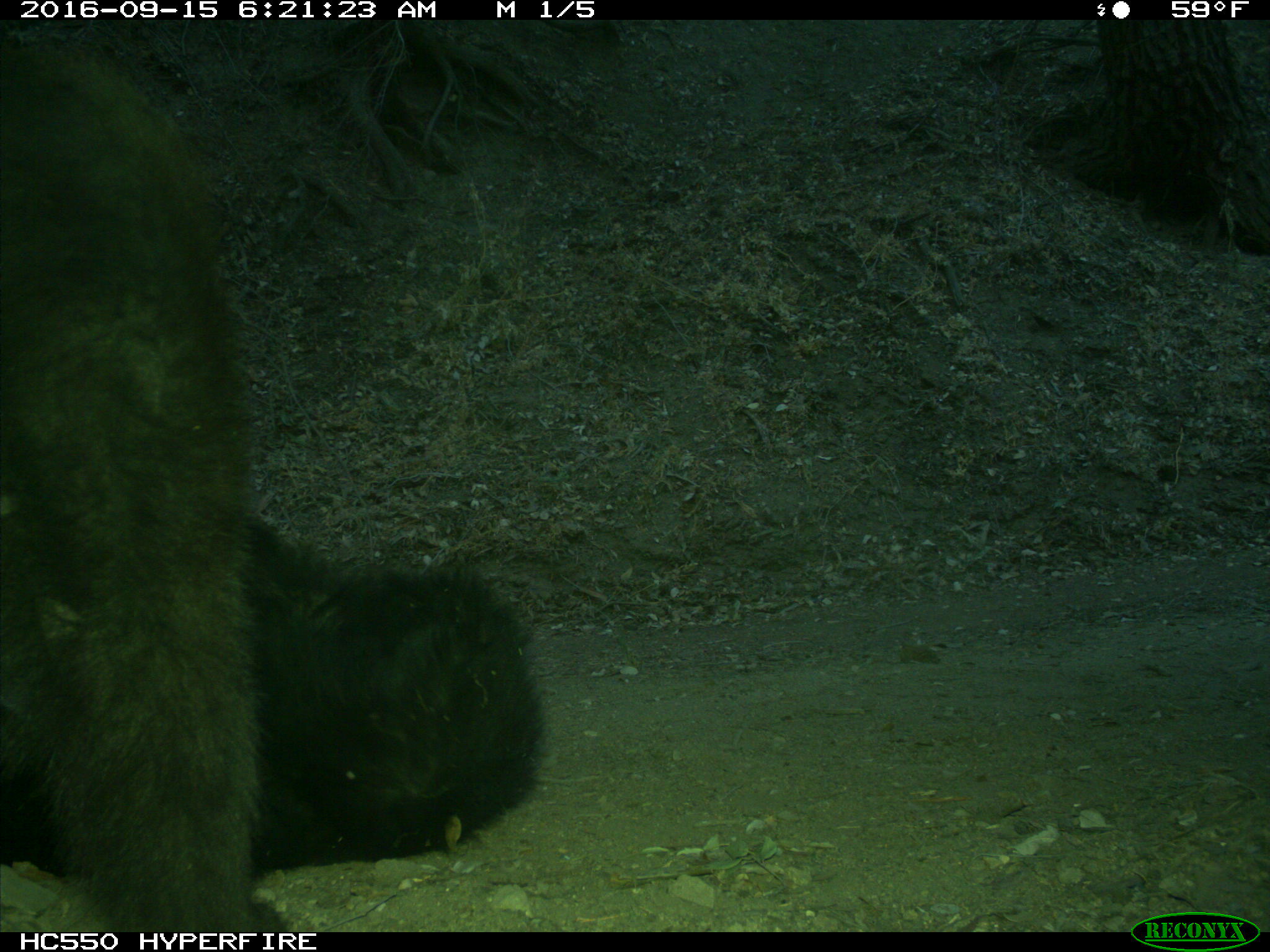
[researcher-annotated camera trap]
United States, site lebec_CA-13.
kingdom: Animalia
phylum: Chordata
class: Mammalia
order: Carnivora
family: Ursidae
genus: Ursus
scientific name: Ursus americanus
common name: american black bear